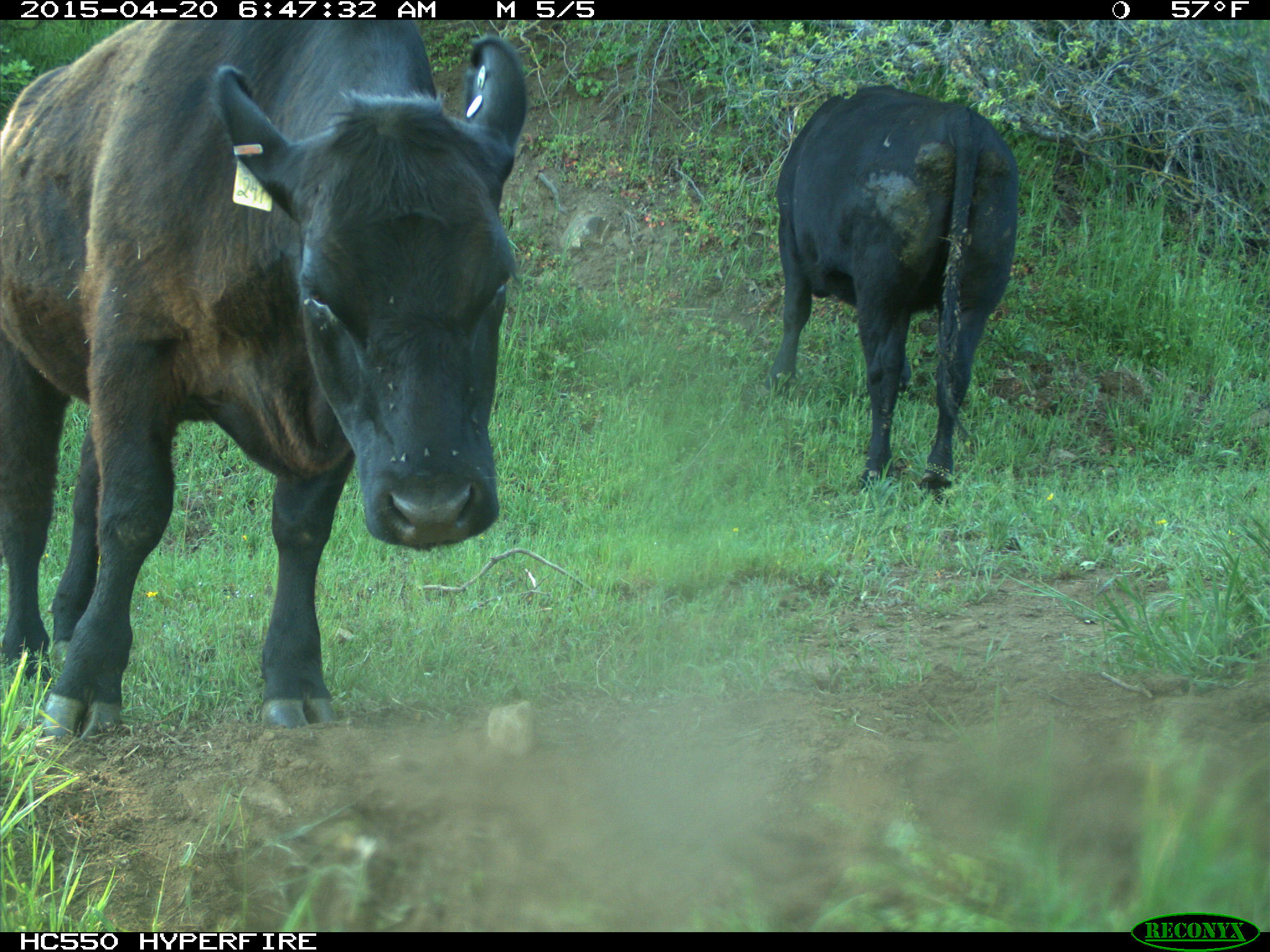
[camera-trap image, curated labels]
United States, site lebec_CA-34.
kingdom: Animalia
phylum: Chordata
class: Mammalia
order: Artiodactyla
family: Bovidae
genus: Bos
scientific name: Bos taurus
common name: domestic cow